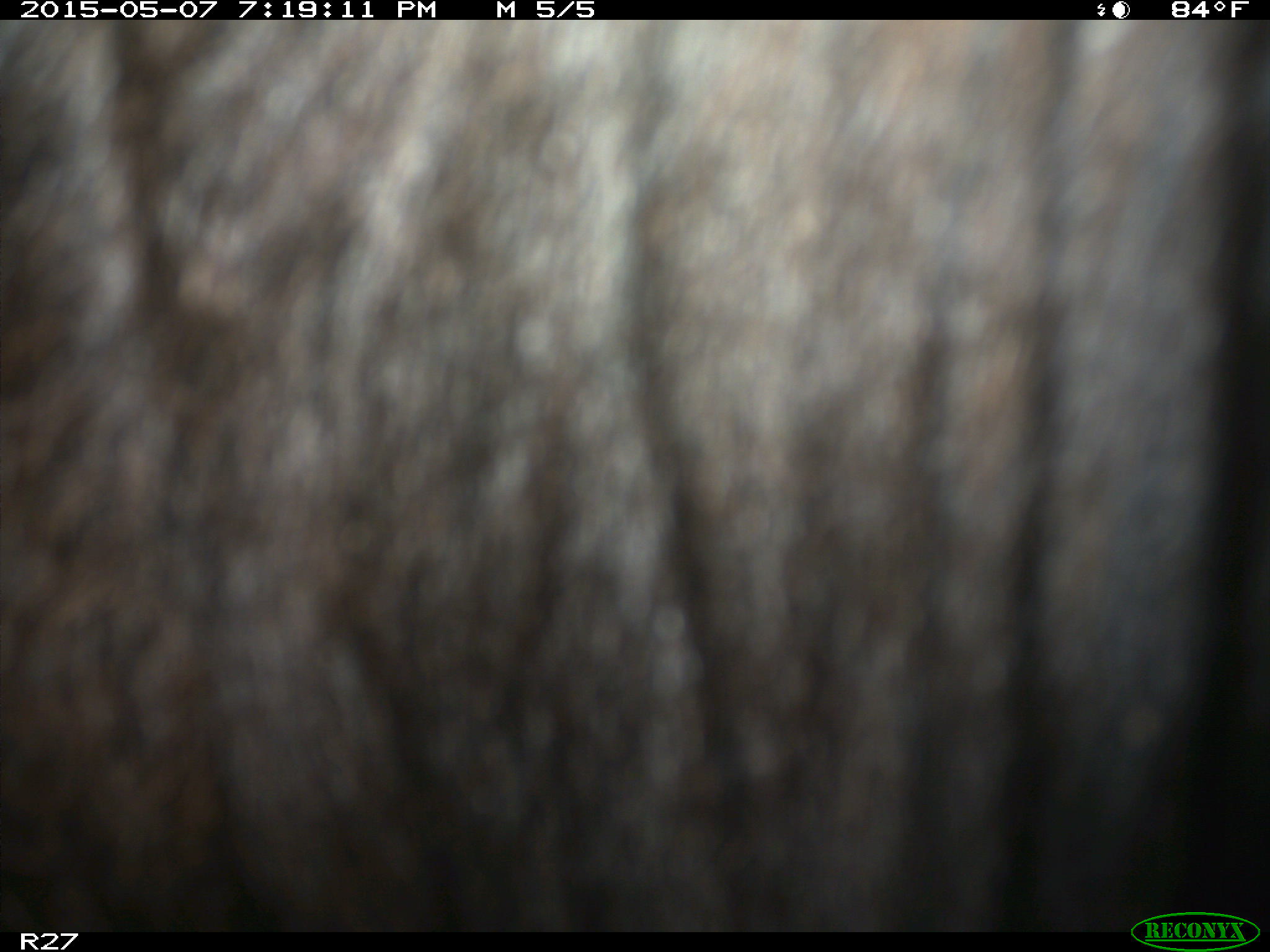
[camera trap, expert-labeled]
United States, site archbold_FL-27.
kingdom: Animalia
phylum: Chordata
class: Mammalia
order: Artiodactyla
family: Bovidae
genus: Bos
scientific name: Bos taurus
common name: domestic cow